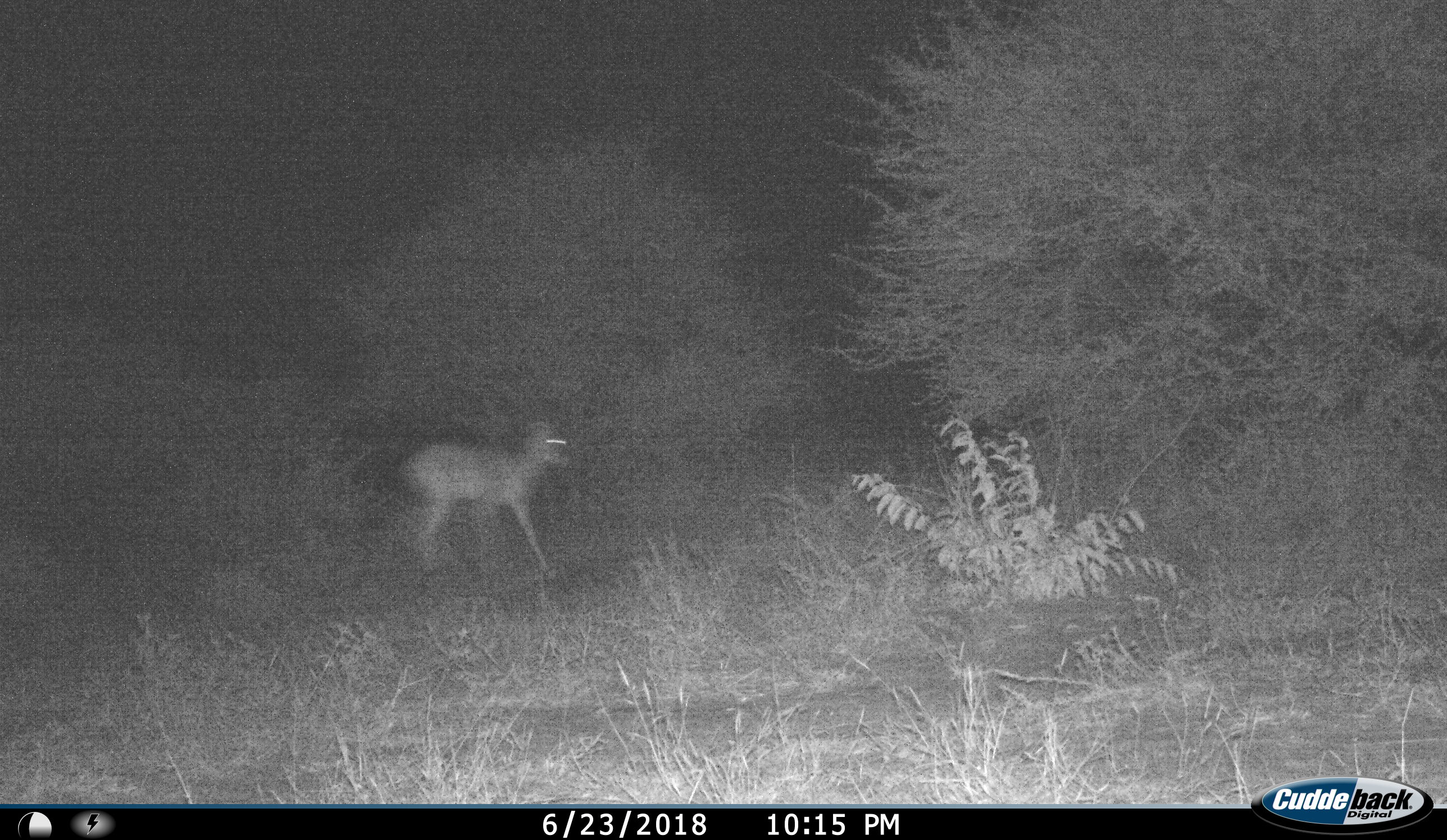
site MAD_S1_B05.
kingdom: Animalia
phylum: Chordata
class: Mammalia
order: Artiodactyla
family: Bovidae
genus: Aepyceros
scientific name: Aepyceros melampus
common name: impala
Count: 1.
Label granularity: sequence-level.